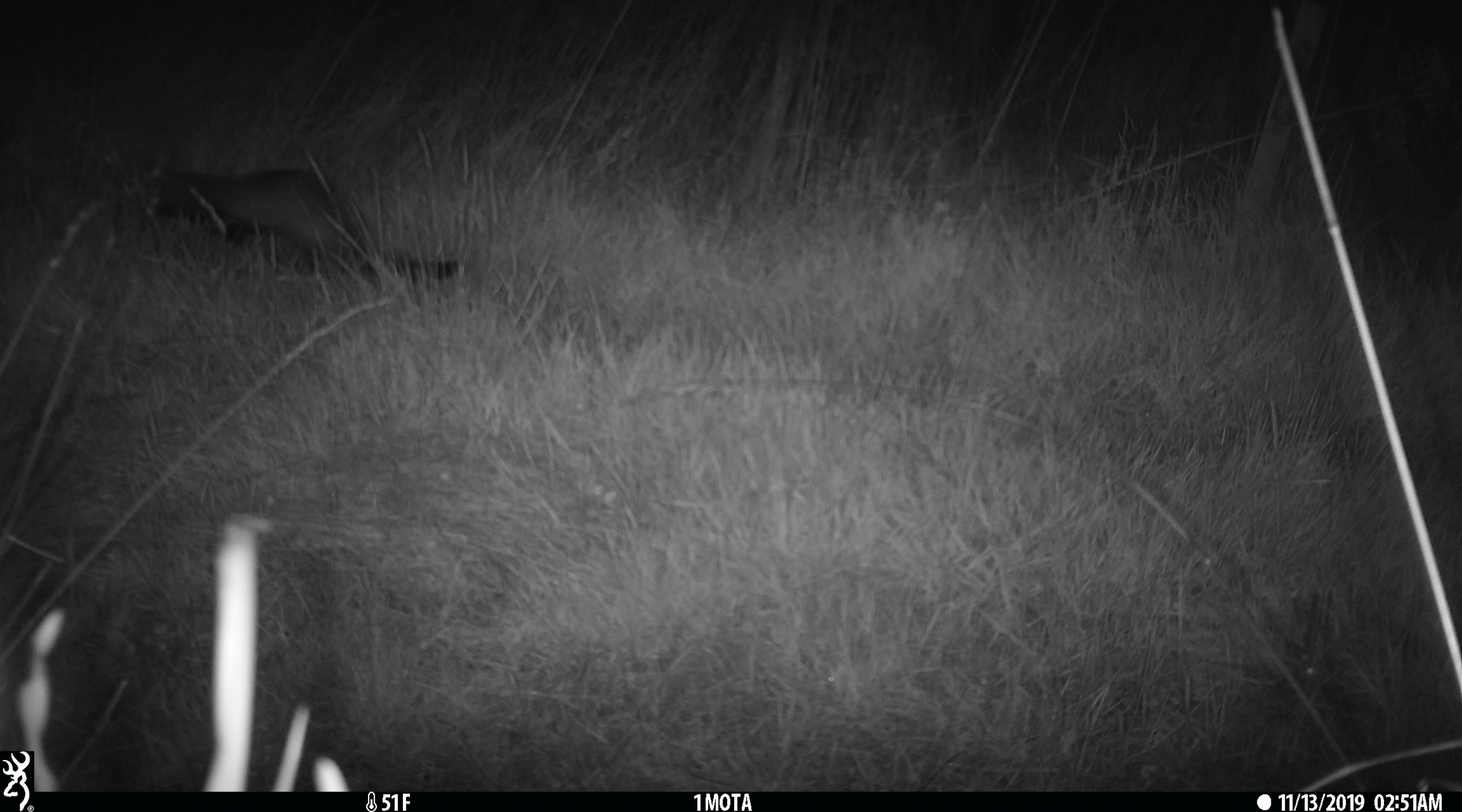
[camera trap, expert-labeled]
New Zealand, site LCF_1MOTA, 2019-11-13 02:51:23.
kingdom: Animalia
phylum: Chordata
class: Mammalia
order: Carnivora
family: Mustelidae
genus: Mustela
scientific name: Mustela furo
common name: ferret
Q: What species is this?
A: Ferret (Mustela furo).